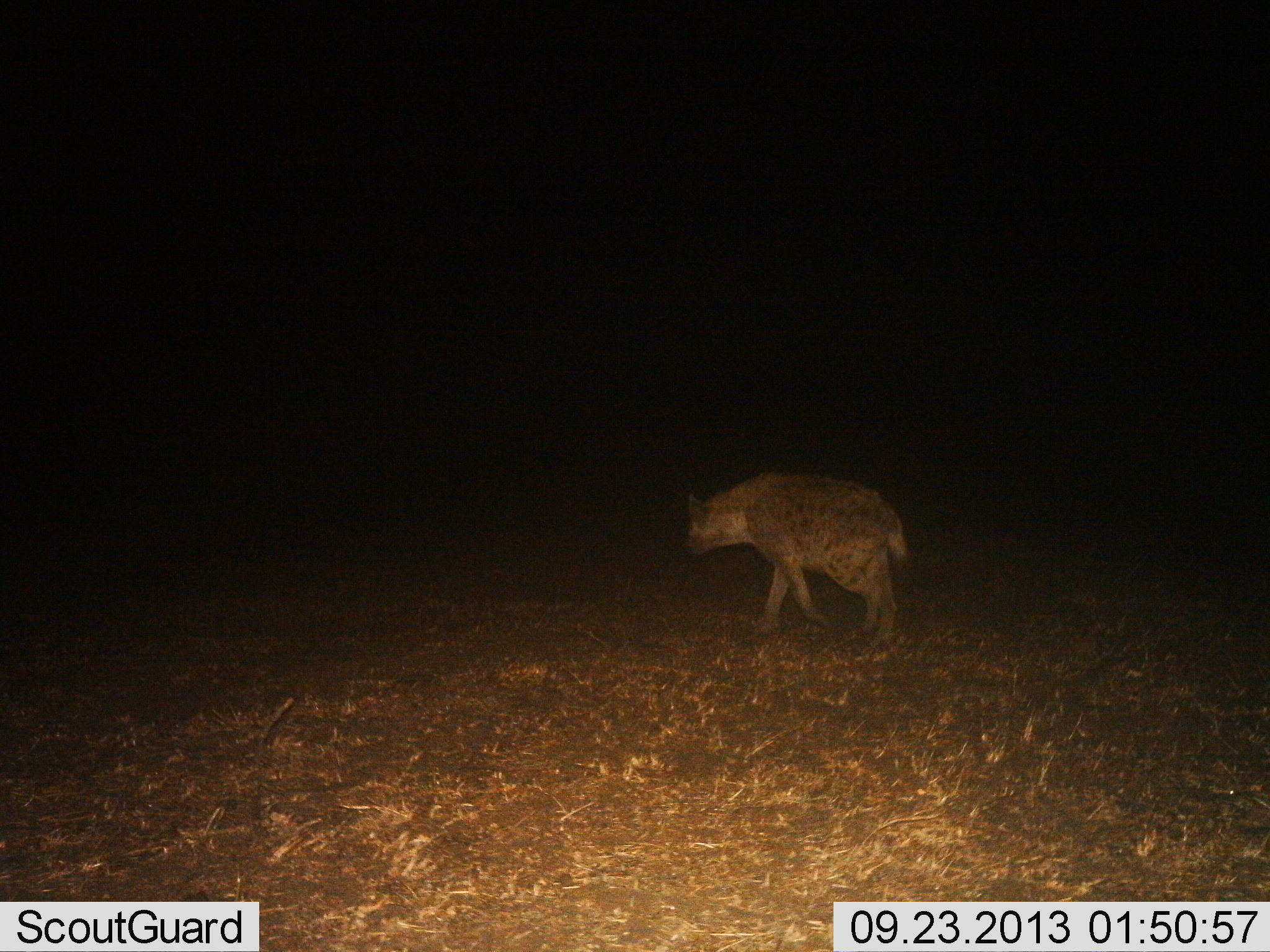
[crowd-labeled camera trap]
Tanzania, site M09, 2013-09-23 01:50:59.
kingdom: Animalia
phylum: Chordata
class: Mammalia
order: Carnivora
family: Hyaenidae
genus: Crocuta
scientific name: Crocuta crocuta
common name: spotted hyena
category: hyenaspotted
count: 1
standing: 9%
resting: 0%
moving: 94%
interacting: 0%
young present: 0%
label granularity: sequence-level